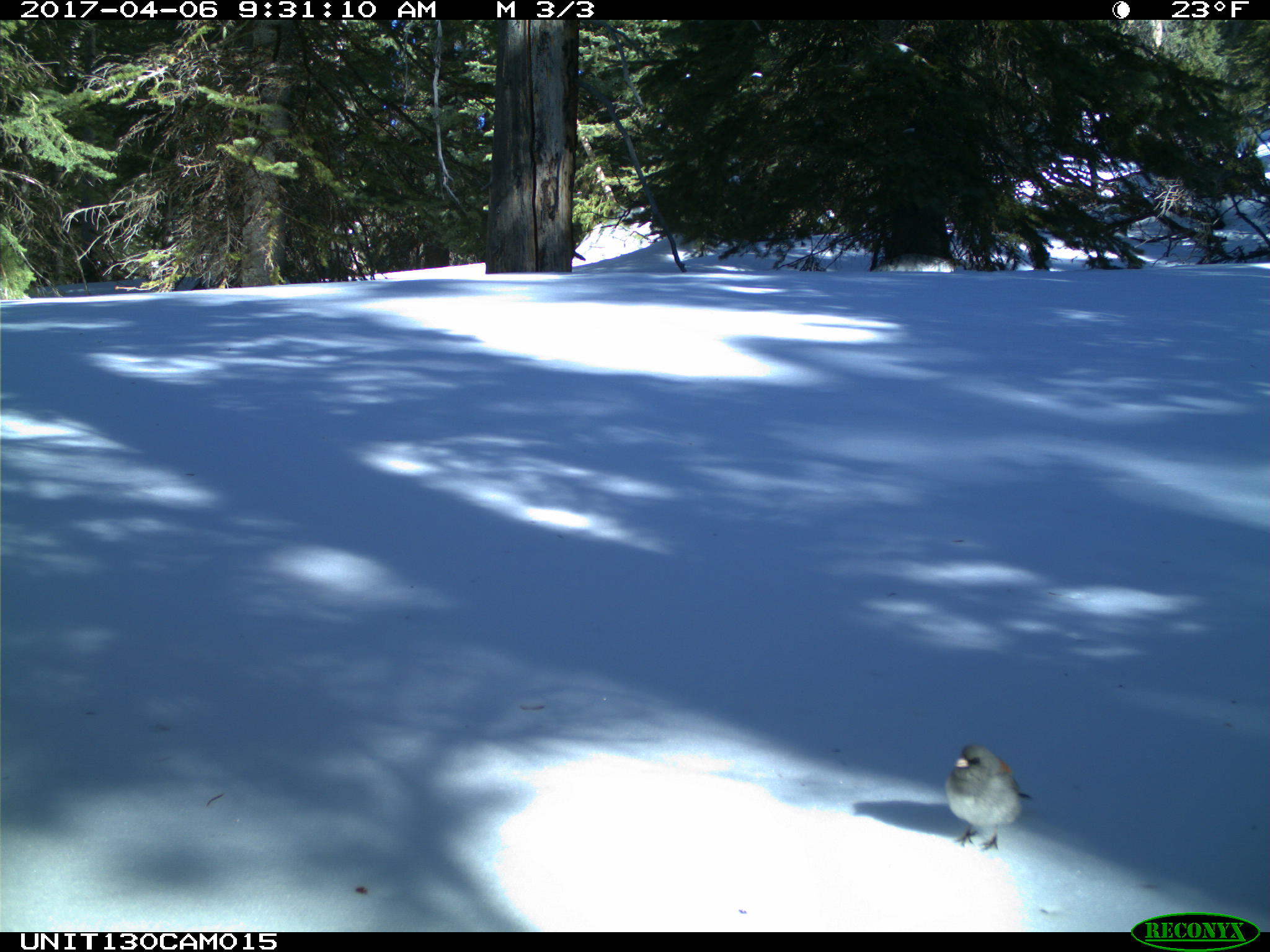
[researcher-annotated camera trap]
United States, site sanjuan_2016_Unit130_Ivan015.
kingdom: Animalia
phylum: Chordata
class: Aves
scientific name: Aves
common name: birds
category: unidentified bird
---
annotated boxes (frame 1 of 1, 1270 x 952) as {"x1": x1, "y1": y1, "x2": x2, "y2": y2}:
animal: {"x1": 944, "y1": 744, "x2": 1034, "y2": 851}